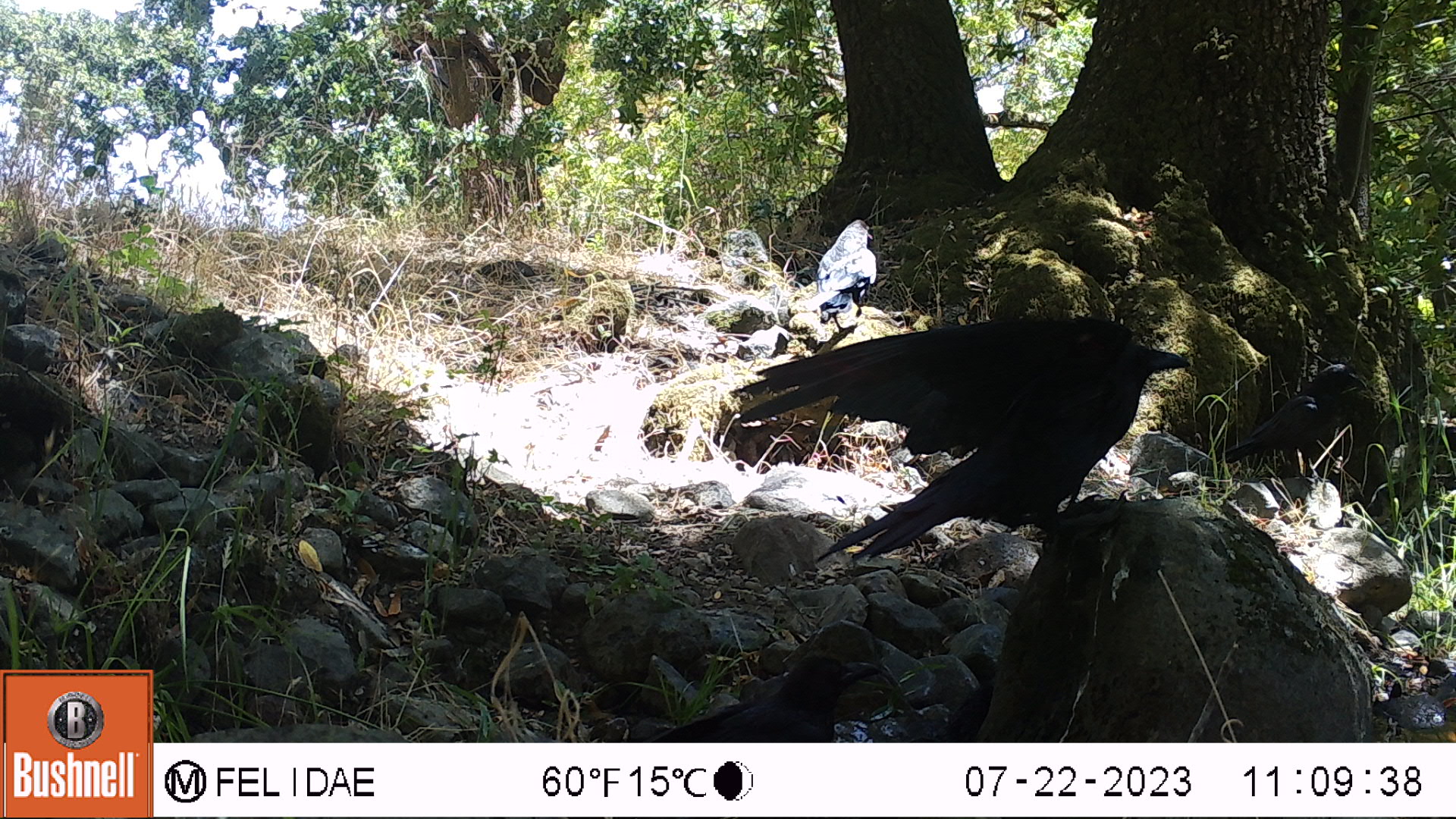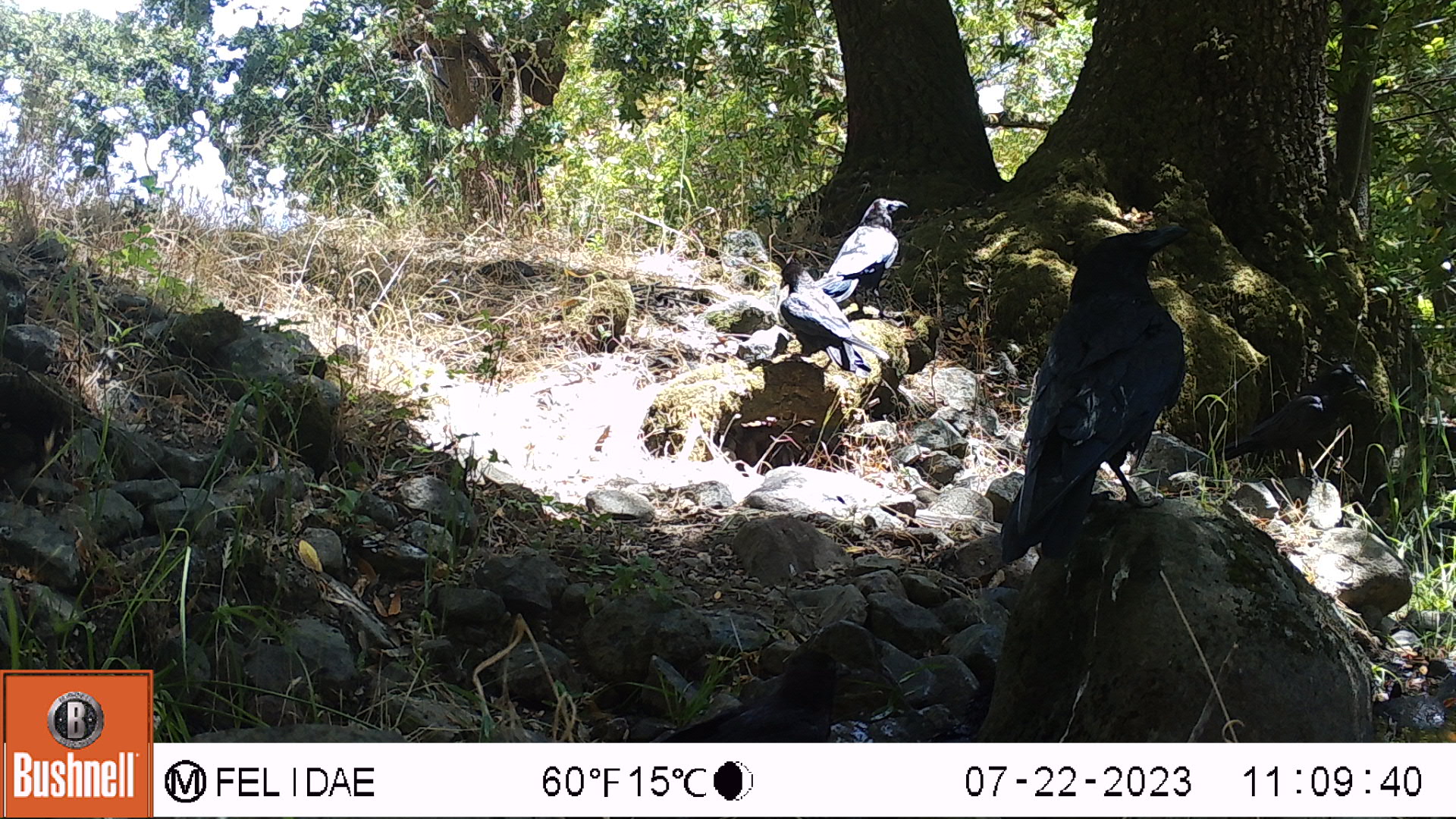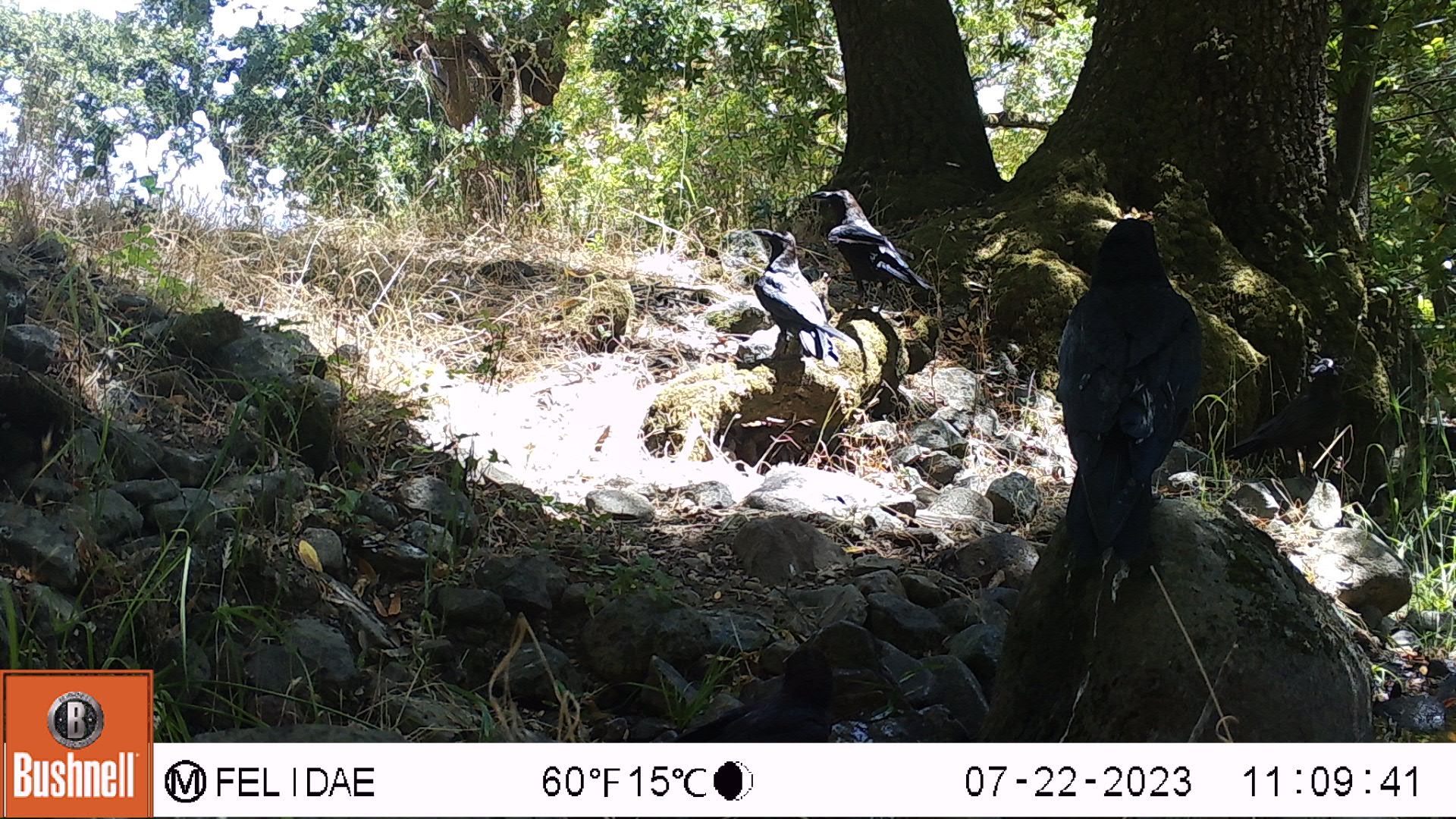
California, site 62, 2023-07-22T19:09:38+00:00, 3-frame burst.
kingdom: Animalia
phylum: Chordata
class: Aves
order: Passeriformes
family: Corvidae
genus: Corvus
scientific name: Corvus brachyrhynchos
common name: american crow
American crow (Corvus brachyrhynchos).